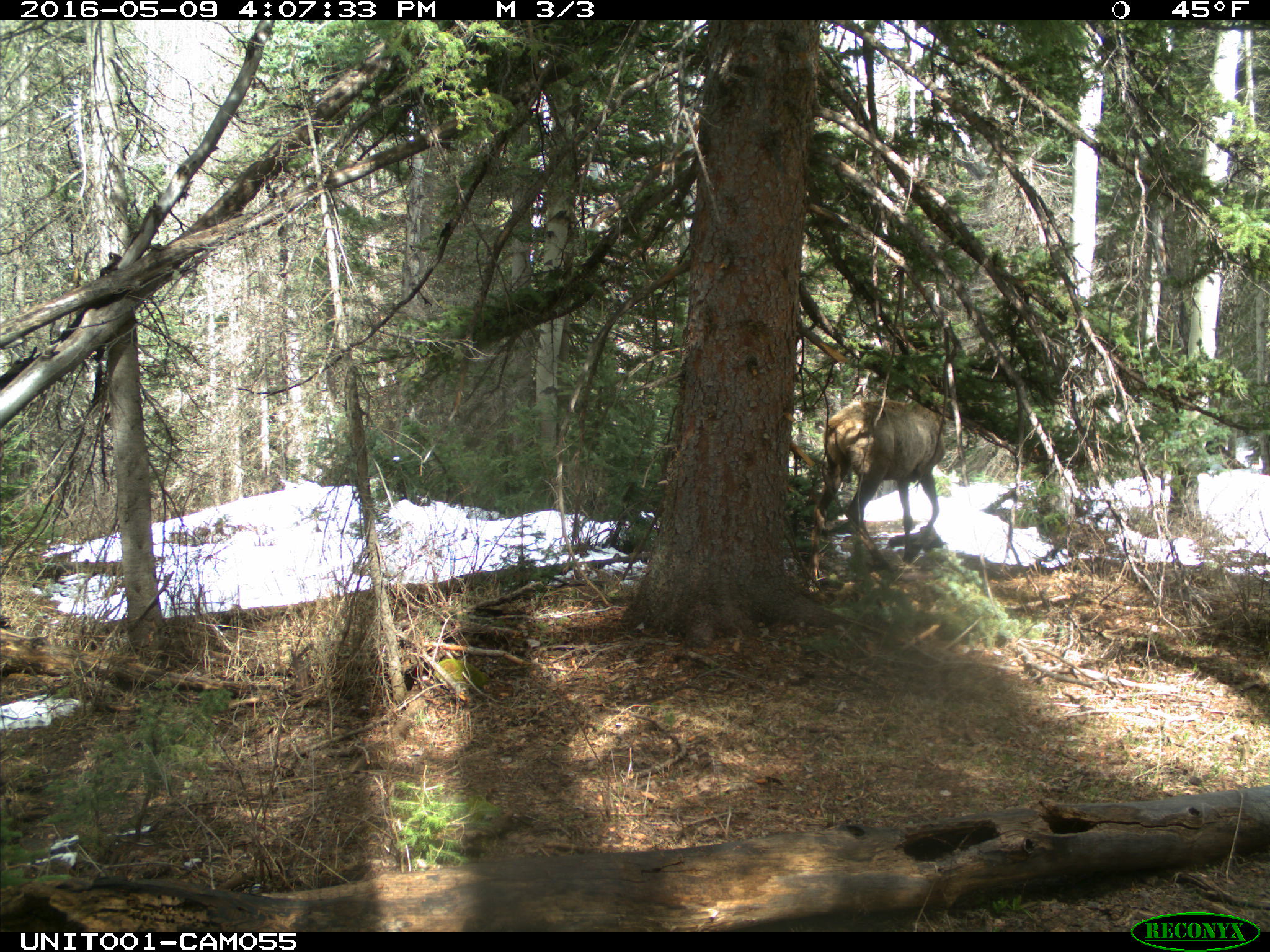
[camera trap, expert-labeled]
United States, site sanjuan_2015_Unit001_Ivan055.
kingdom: Animalia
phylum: Chordata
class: Mammalia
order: Artiodactyla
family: Cervidae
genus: Cervus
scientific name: Cervus elaphus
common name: red deer